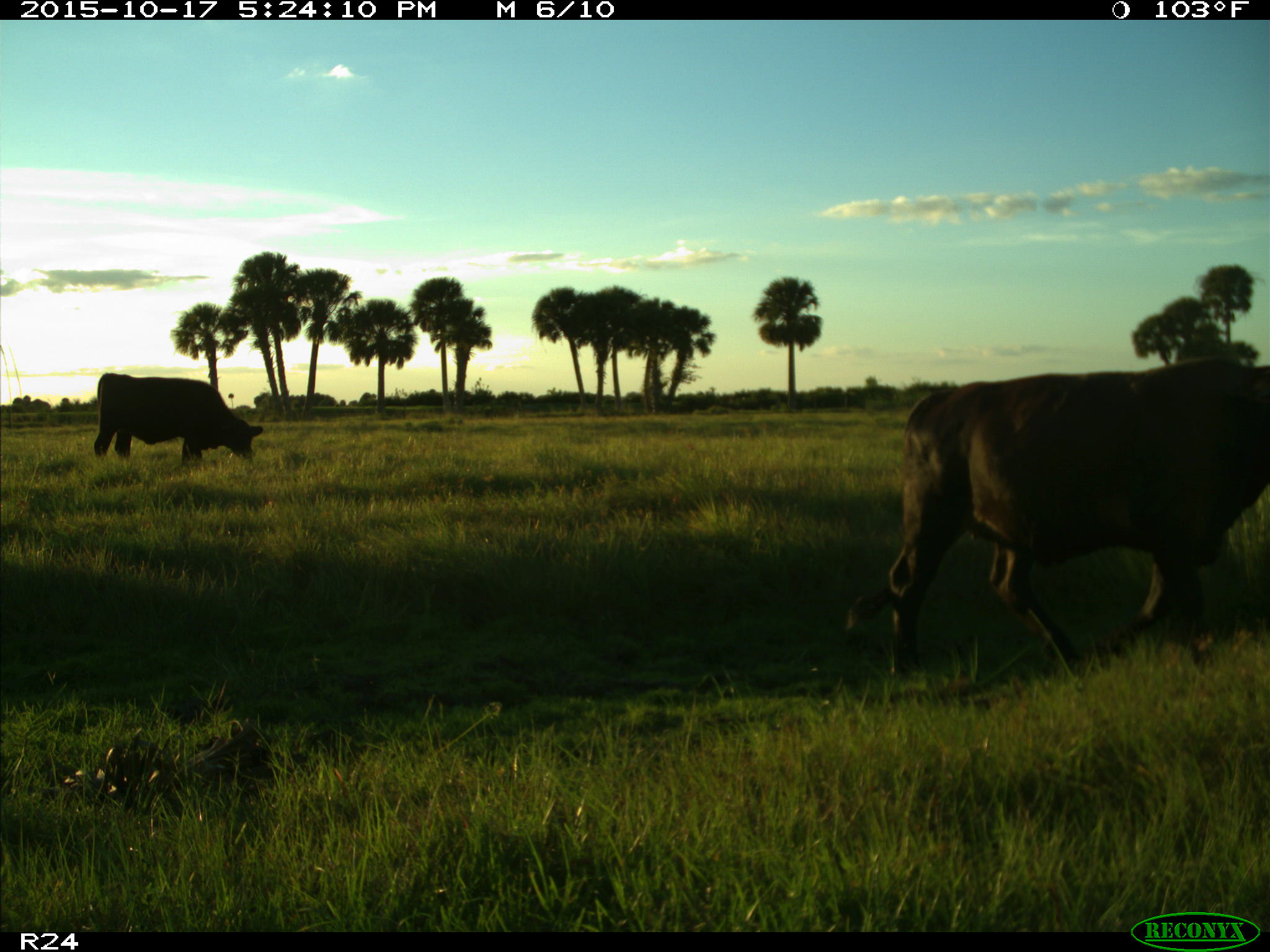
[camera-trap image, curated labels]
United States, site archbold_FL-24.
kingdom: Animalia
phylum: Chordata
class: Mammalia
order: Artiodactyla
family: Bovidae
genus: Bos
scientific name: Bos taurus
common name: domestic cow